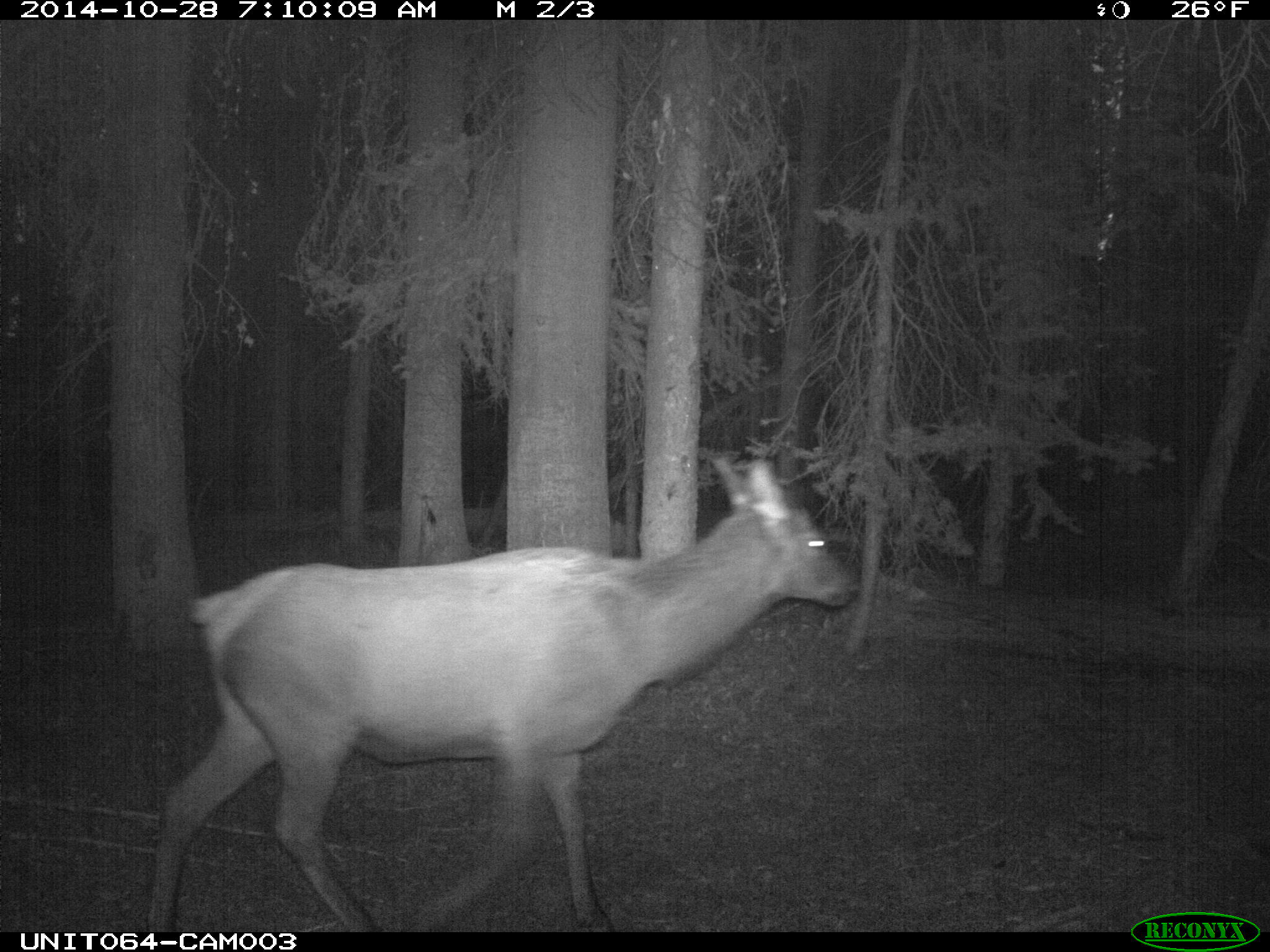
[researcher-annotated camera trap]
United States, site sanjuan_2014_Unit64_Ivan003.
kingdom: Animalia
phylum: Chordata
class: Mammalia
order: Artiodactyla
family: Cervidae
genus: Cervus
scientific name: Cervus elaphus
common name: red deer